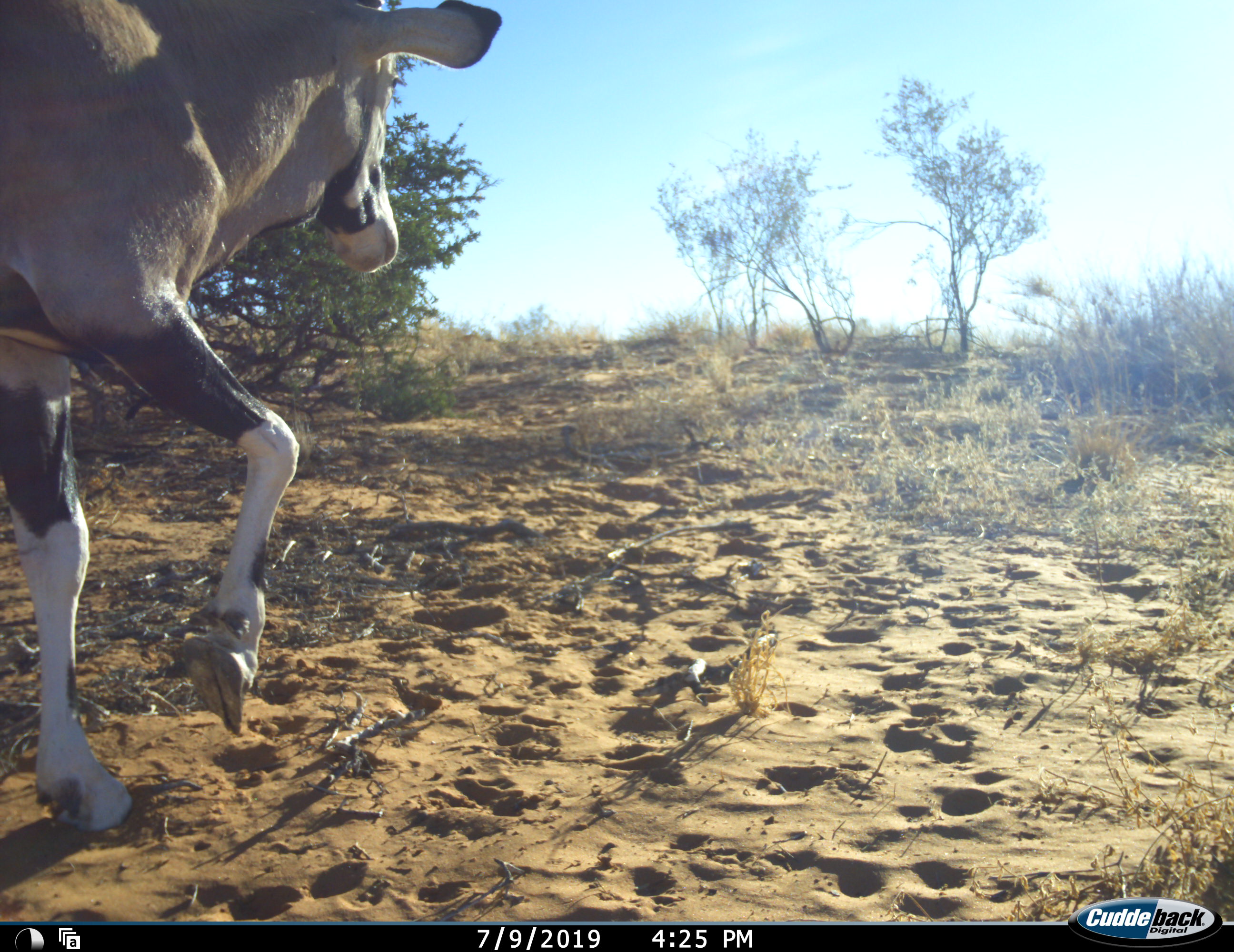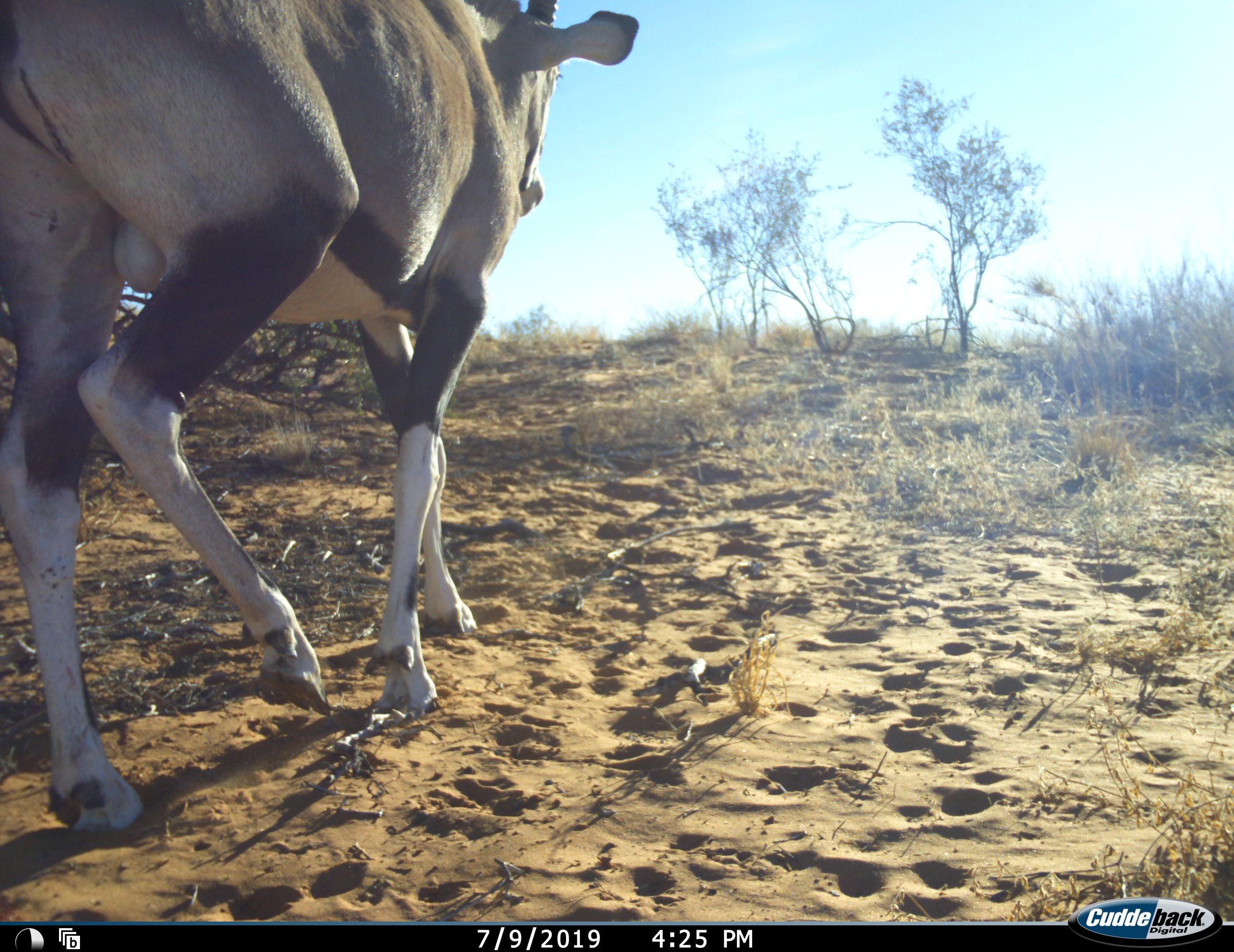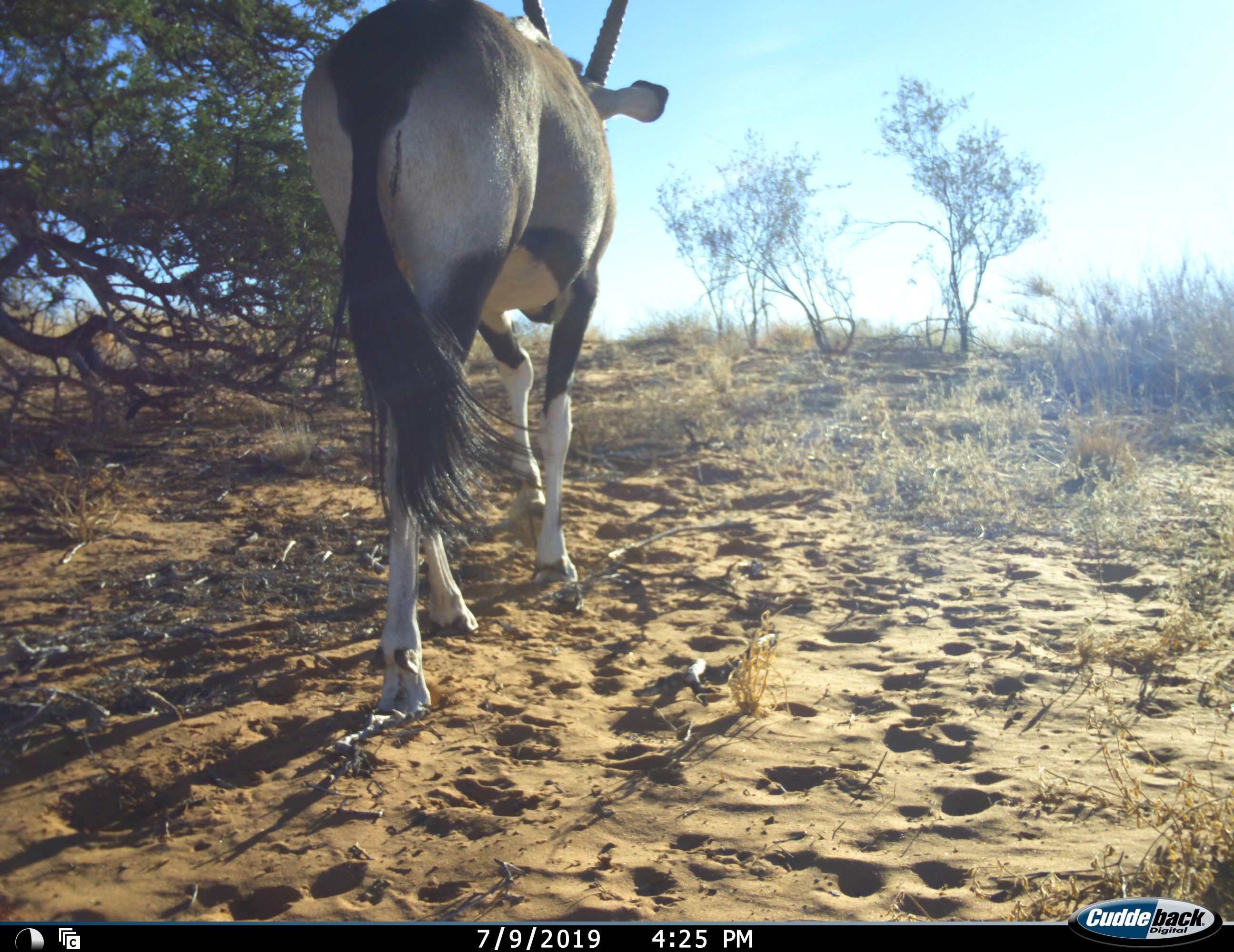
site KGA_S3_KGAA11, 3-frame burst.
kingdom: Animalia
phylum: Chordata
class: Mammalia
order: Artiodactyla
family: Bovidae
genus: Oryx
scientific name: Oryx gazella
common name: gemsbok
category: oryx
Oryx (gemsbok) (Oryx gazella), count 1. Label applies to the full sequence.